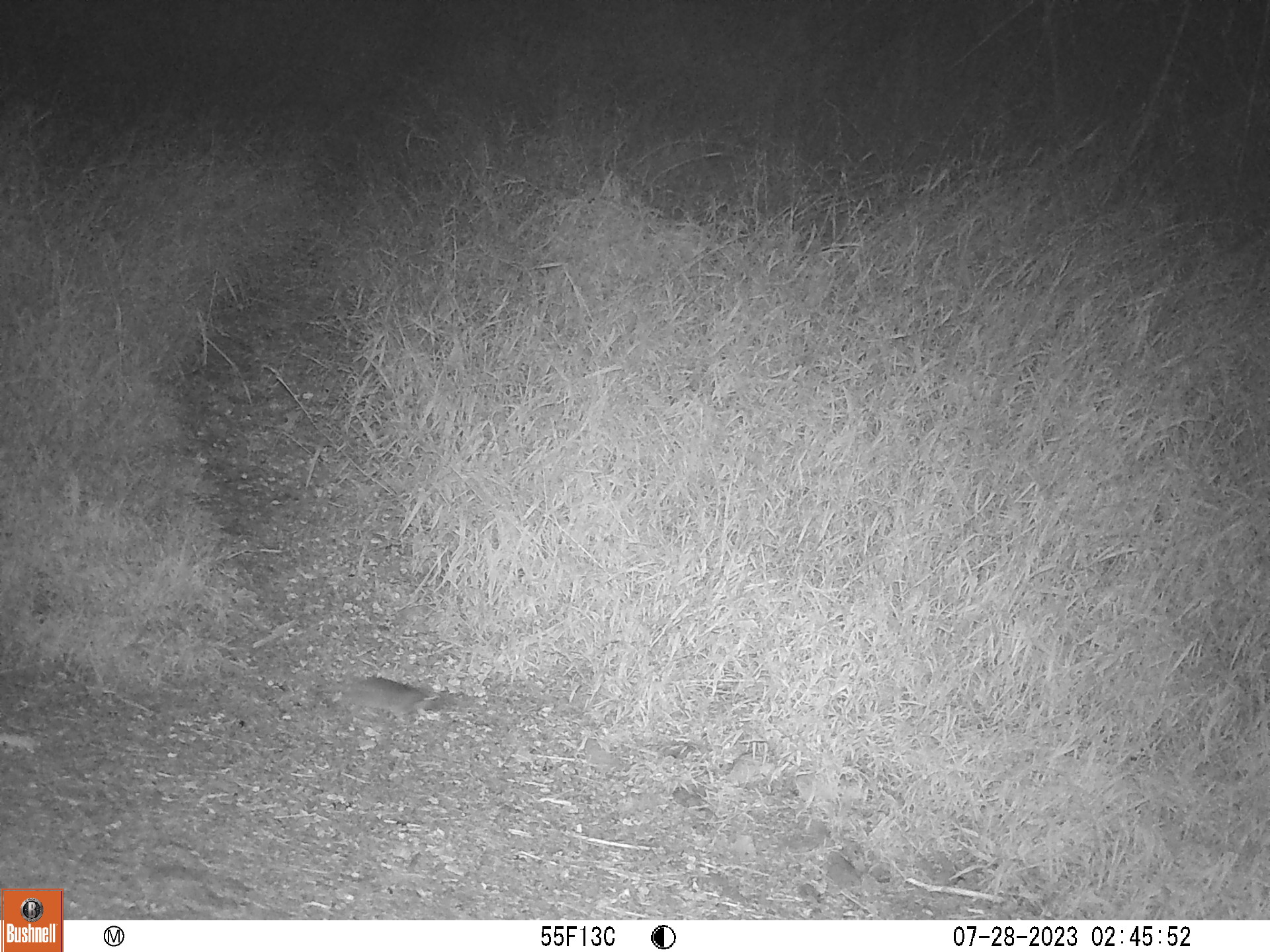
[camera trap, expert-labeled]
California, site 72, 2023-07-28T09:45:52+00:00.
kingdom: Animalia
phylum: Chordata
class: Mammalia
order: Rodentia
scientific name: Rodentia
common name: mouse or rat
Mouse or rat (Rodentia).